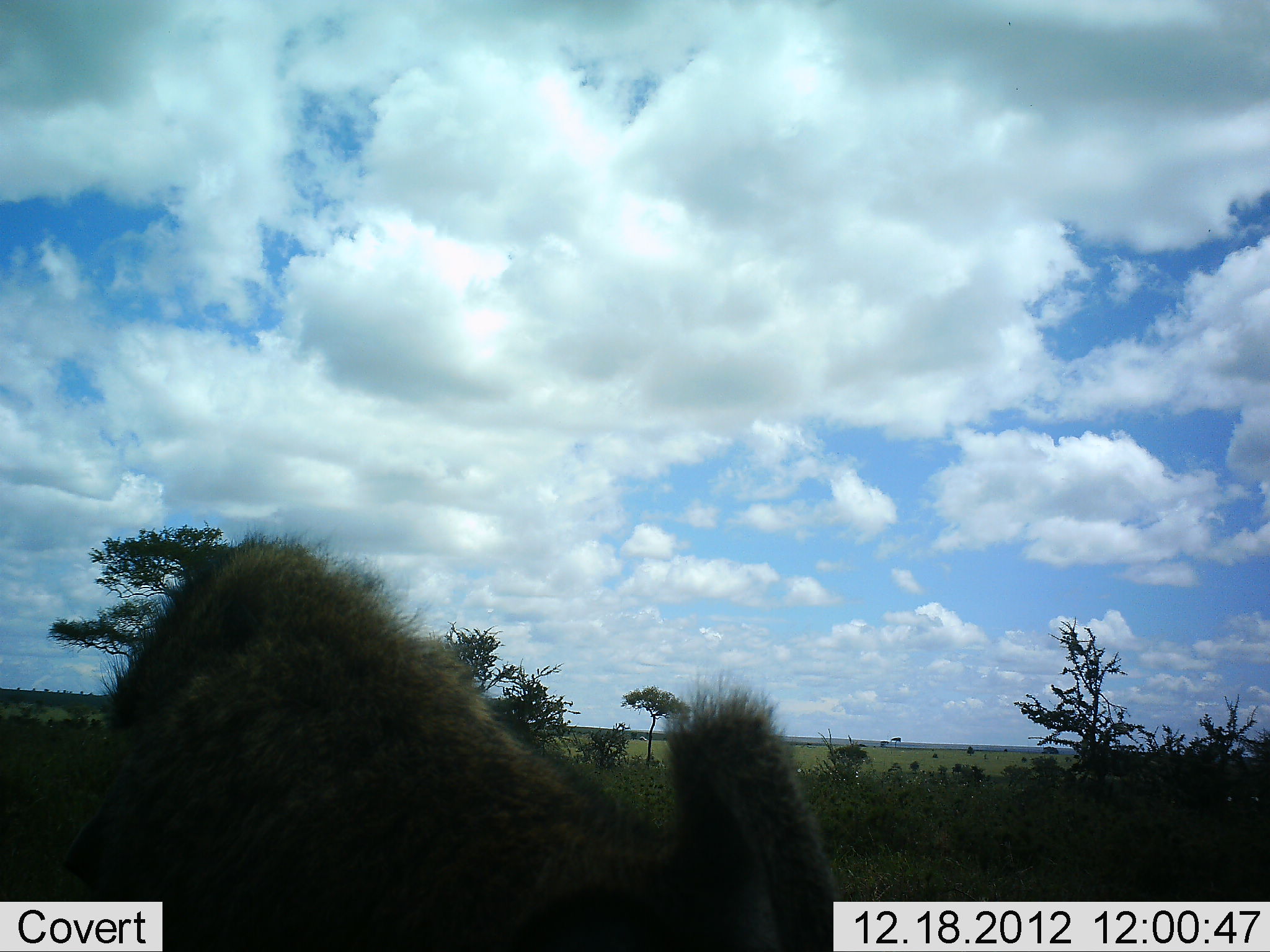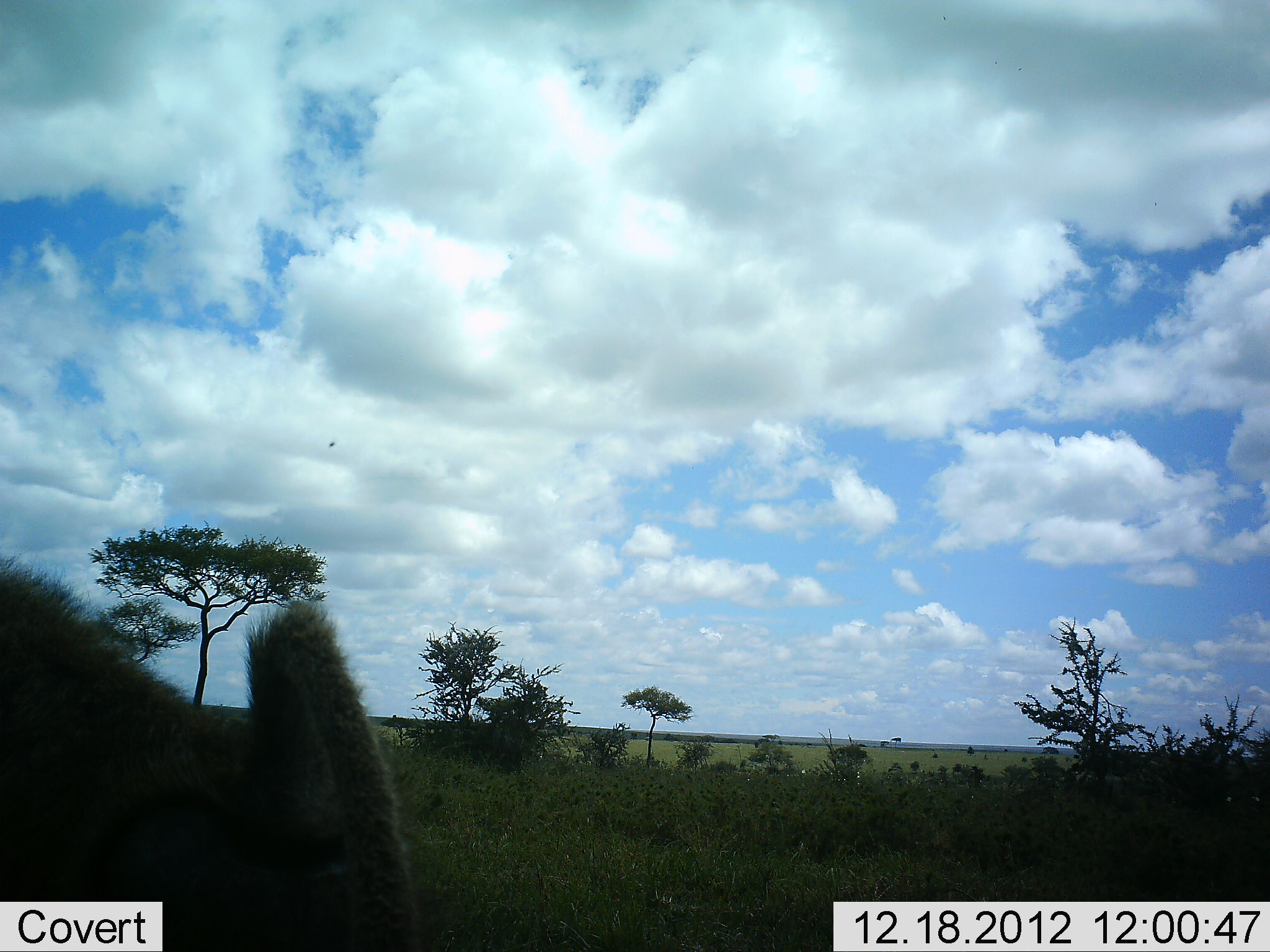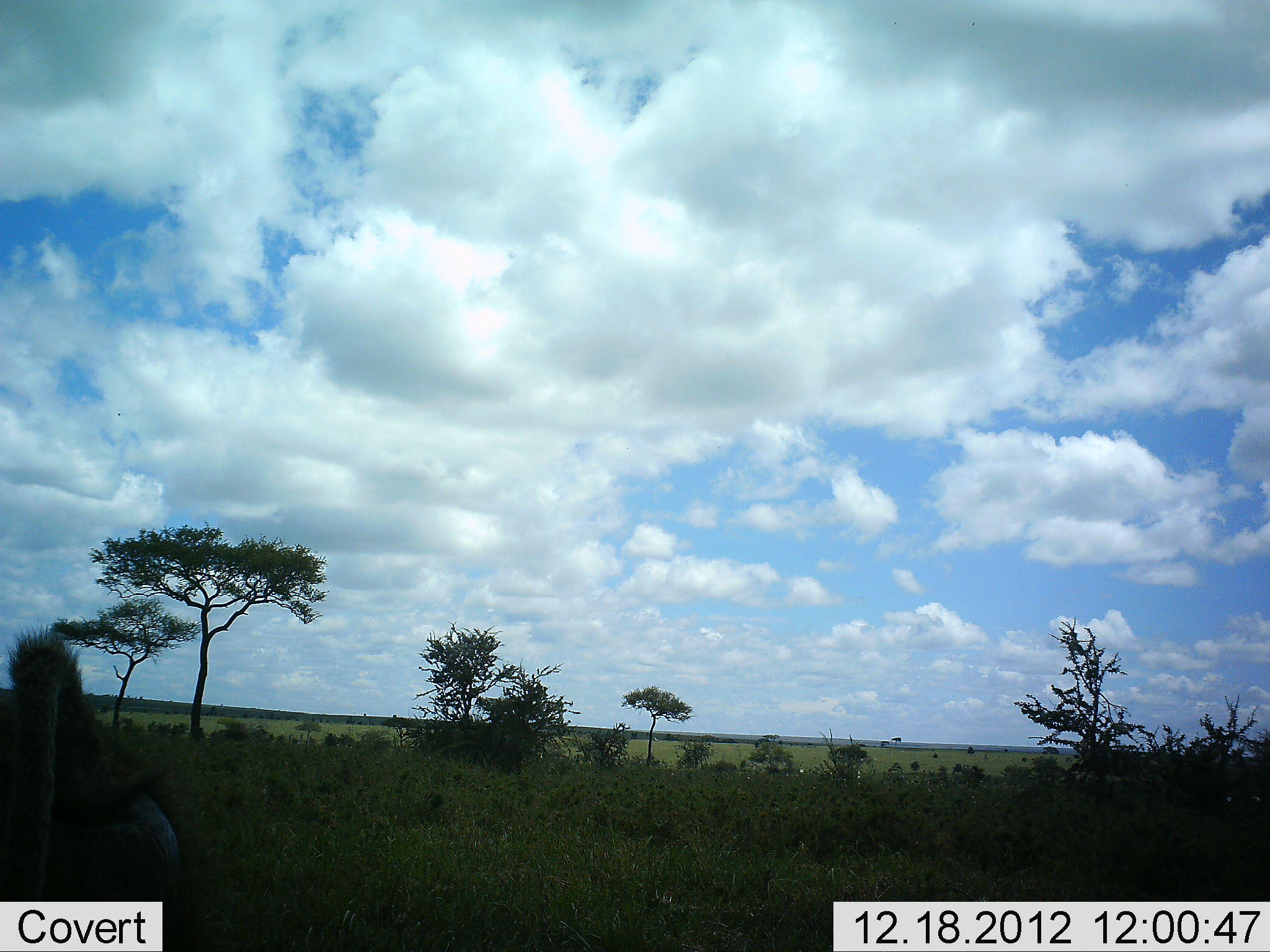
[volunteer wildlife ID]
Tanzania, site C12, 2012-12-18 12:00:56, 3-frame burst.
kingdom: Animalia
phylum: Chordata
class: Mammalia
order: Primates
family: Cercopithecidae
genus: Papio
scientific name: Papio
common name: baboon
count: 1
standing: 0%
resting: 0%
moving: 100%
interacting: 0%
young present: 0%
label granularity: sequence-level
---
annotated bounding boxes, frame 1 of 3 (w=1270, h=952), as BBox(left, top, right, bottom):
animal: BBox(65, 535, 847, 952)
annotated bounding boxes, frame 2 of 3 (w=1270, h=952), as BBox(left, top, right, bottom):
animal: BBox(1, 553, 409, 952)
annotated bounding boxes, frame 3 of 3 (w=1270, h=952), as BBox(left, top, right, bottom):
animal: BBox(0, 625, 199, 952)